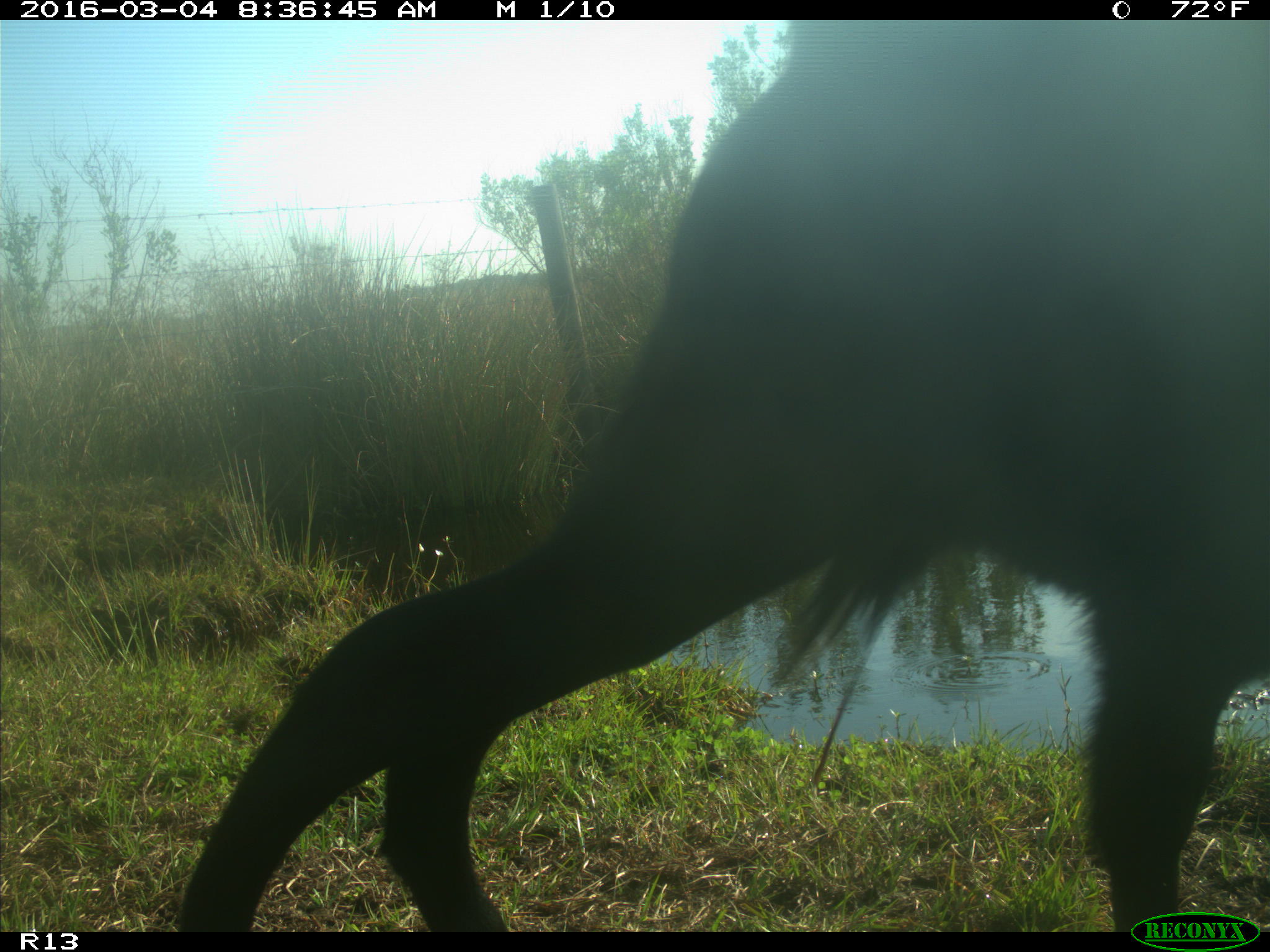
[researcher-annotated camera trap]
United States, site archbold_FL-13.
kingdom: Animalia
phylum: Chordata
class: Mammalia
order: Artiodactyla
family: Bovidae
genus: Bos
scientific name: Bos taurus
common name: domestic cow